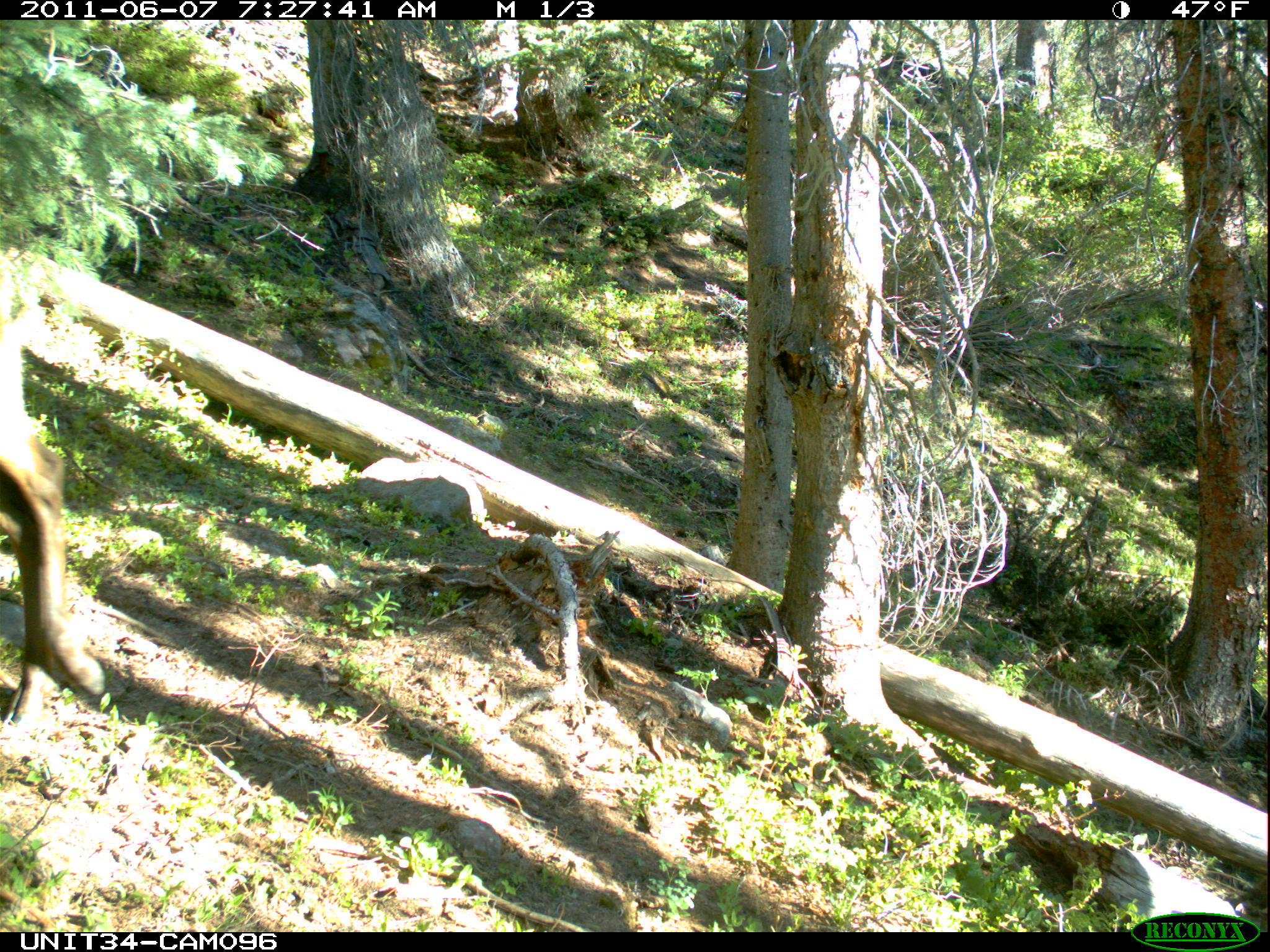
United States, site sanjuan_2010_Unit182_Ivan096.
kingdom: Animalia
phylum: Chordata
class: Mammalia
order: Artiodactyla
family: Cervidae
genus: Cervus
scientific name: Cervus elaphus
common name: red deer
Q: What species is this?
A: Cervus elaphus (red deer).